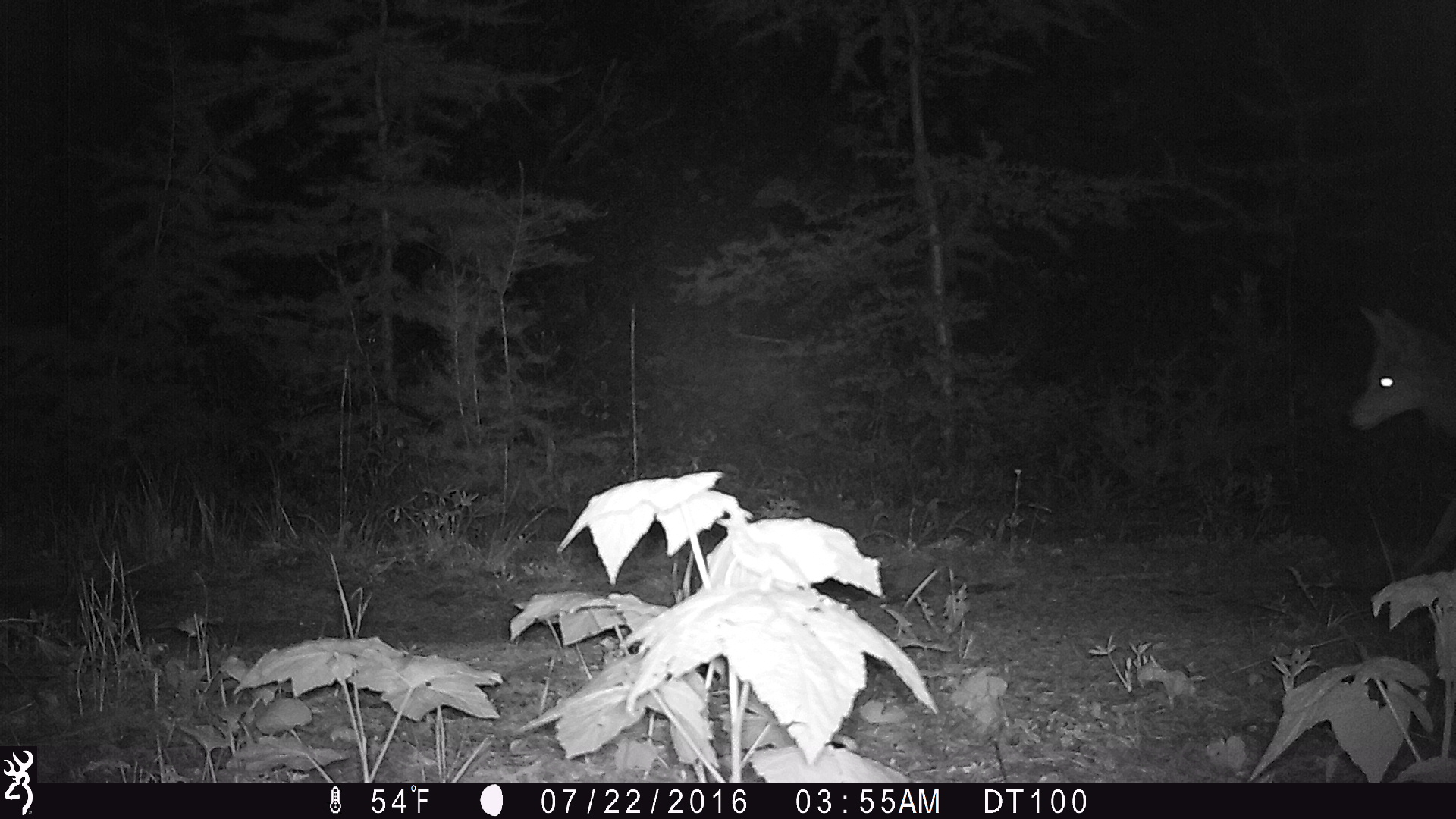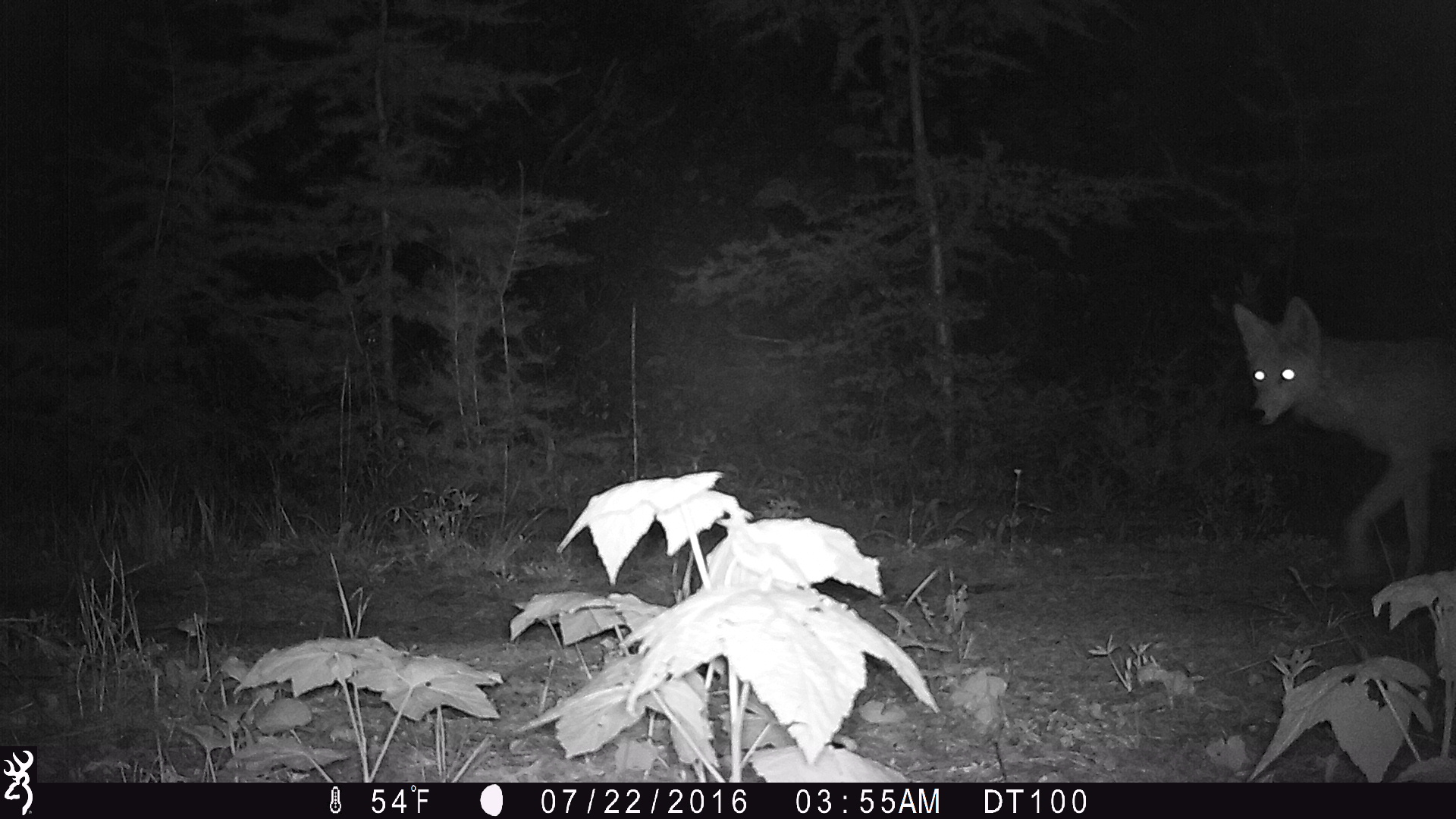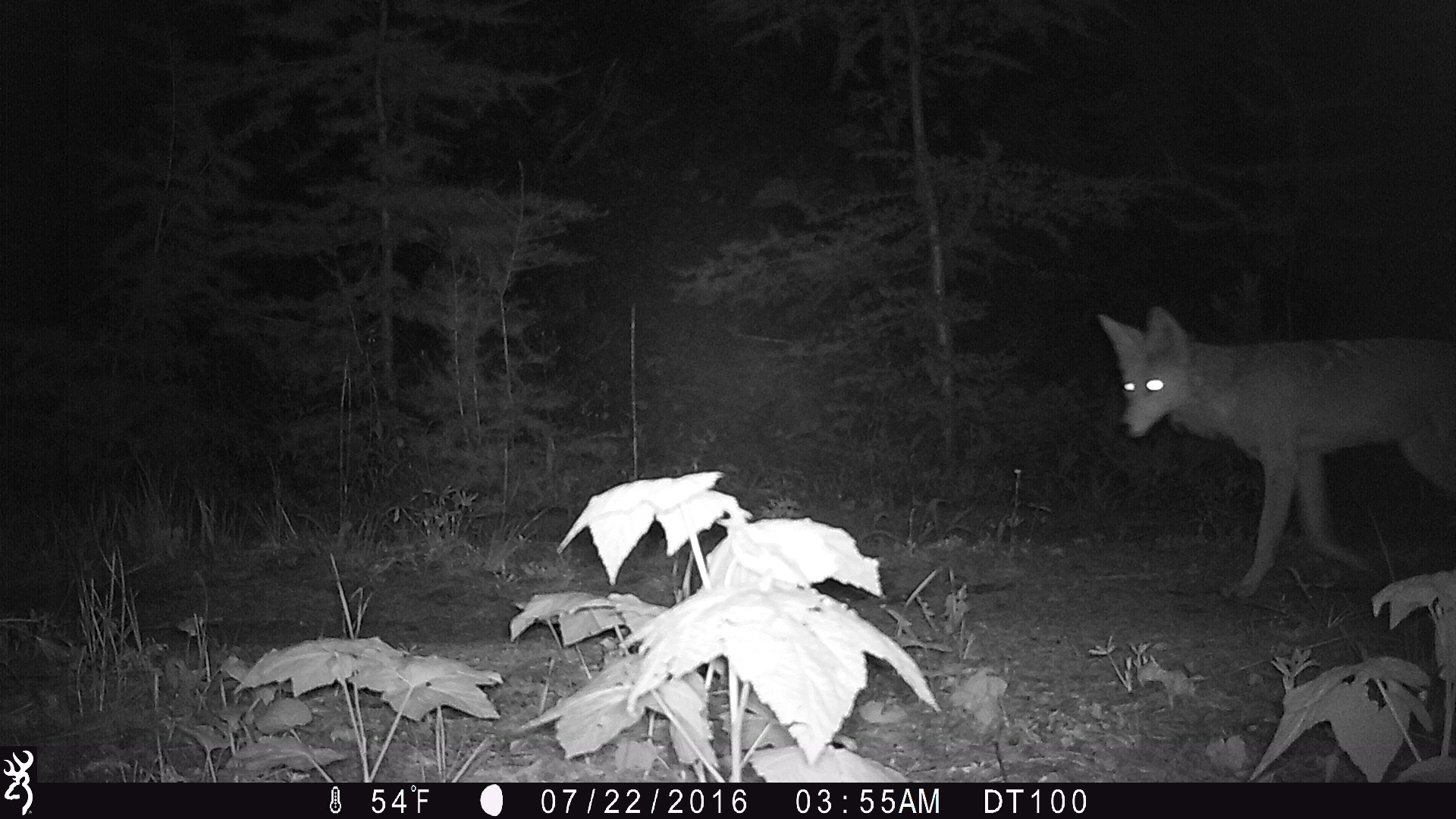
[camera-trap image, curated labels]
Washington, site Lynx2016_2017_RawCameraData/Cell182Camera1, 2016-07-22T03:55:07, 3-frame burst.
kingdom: Animalia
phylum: Chordata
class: Mammalia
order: Carnivora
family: Canidae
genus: Canis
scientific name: Canis latrans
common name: coyote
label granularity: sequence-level